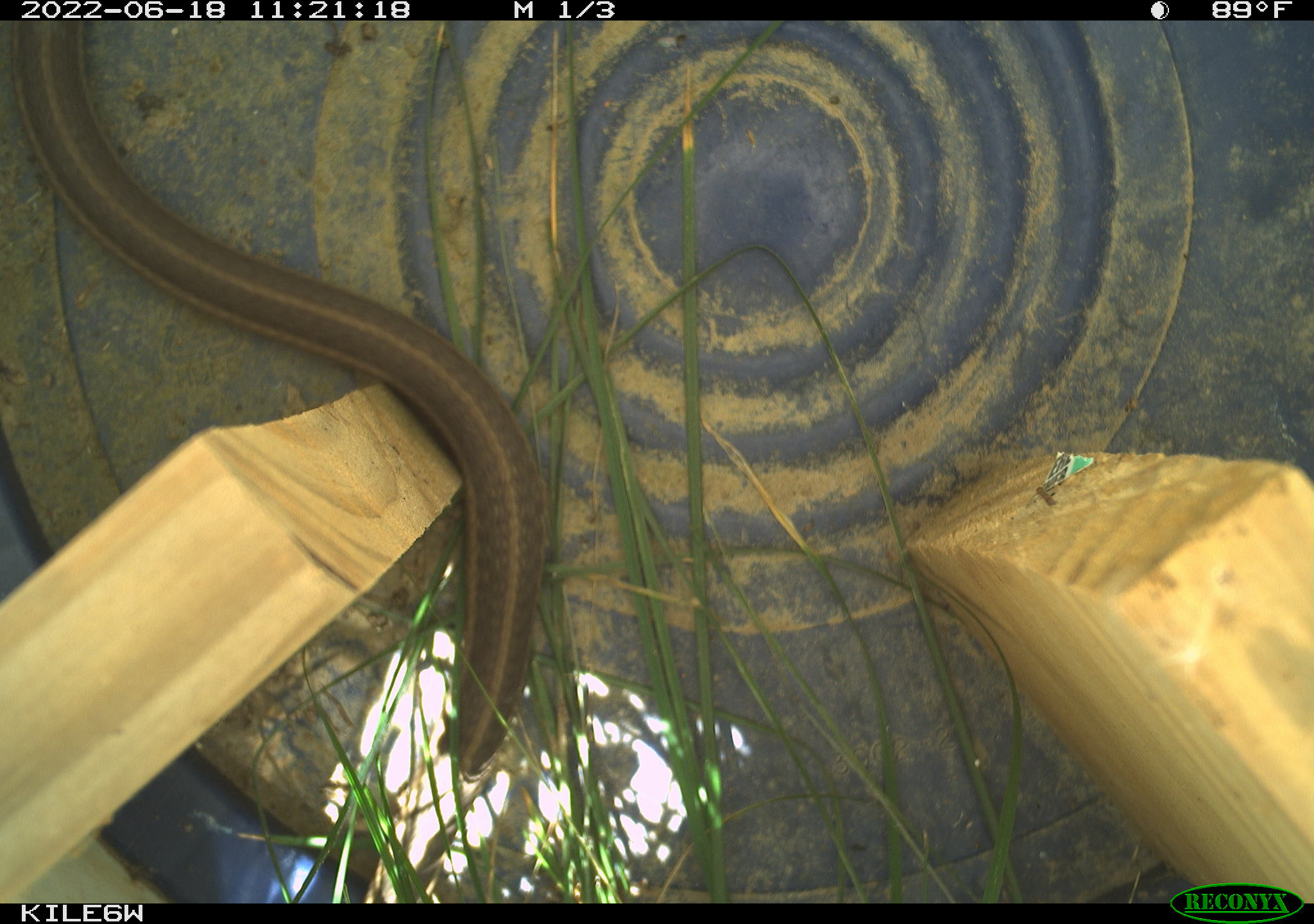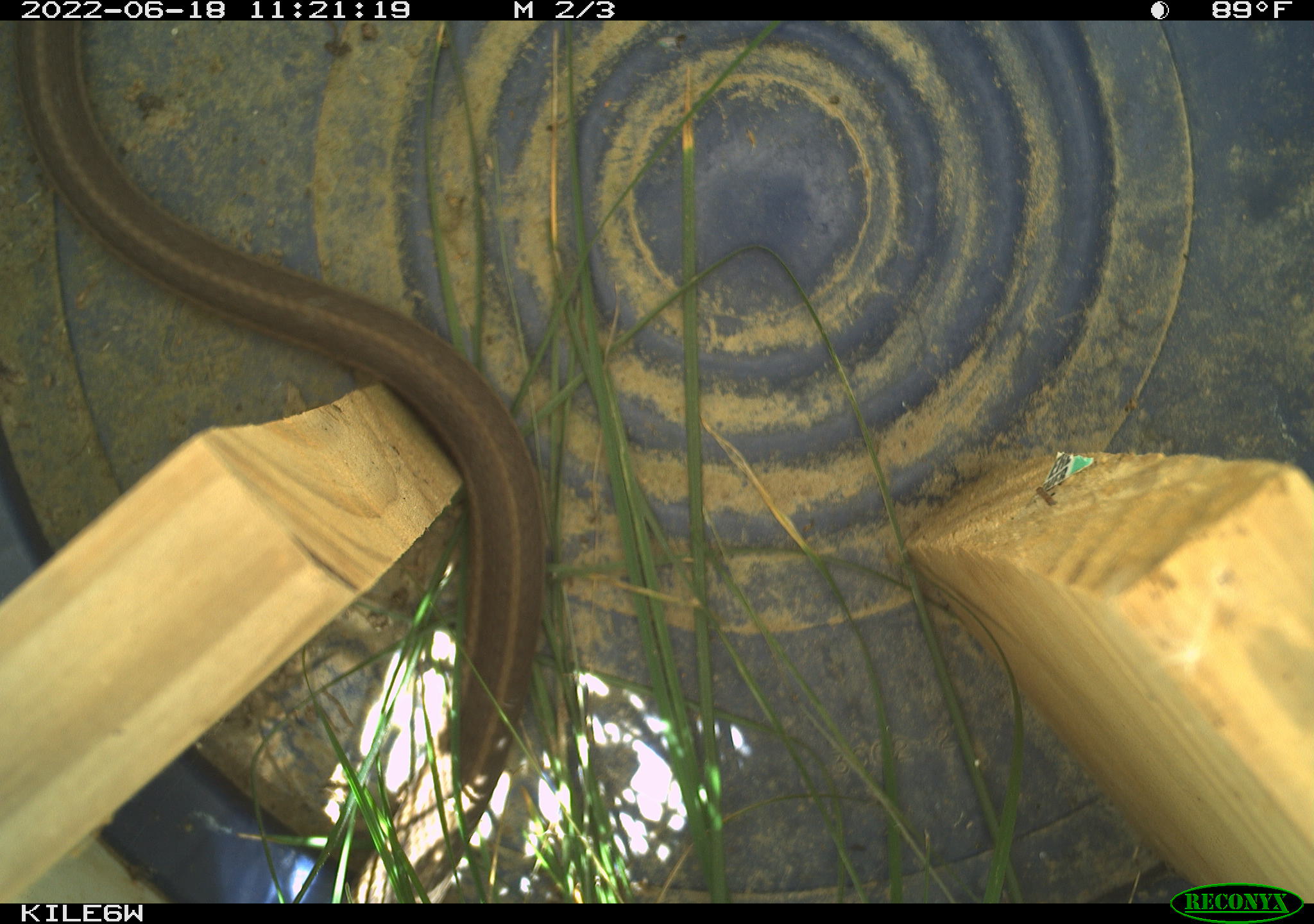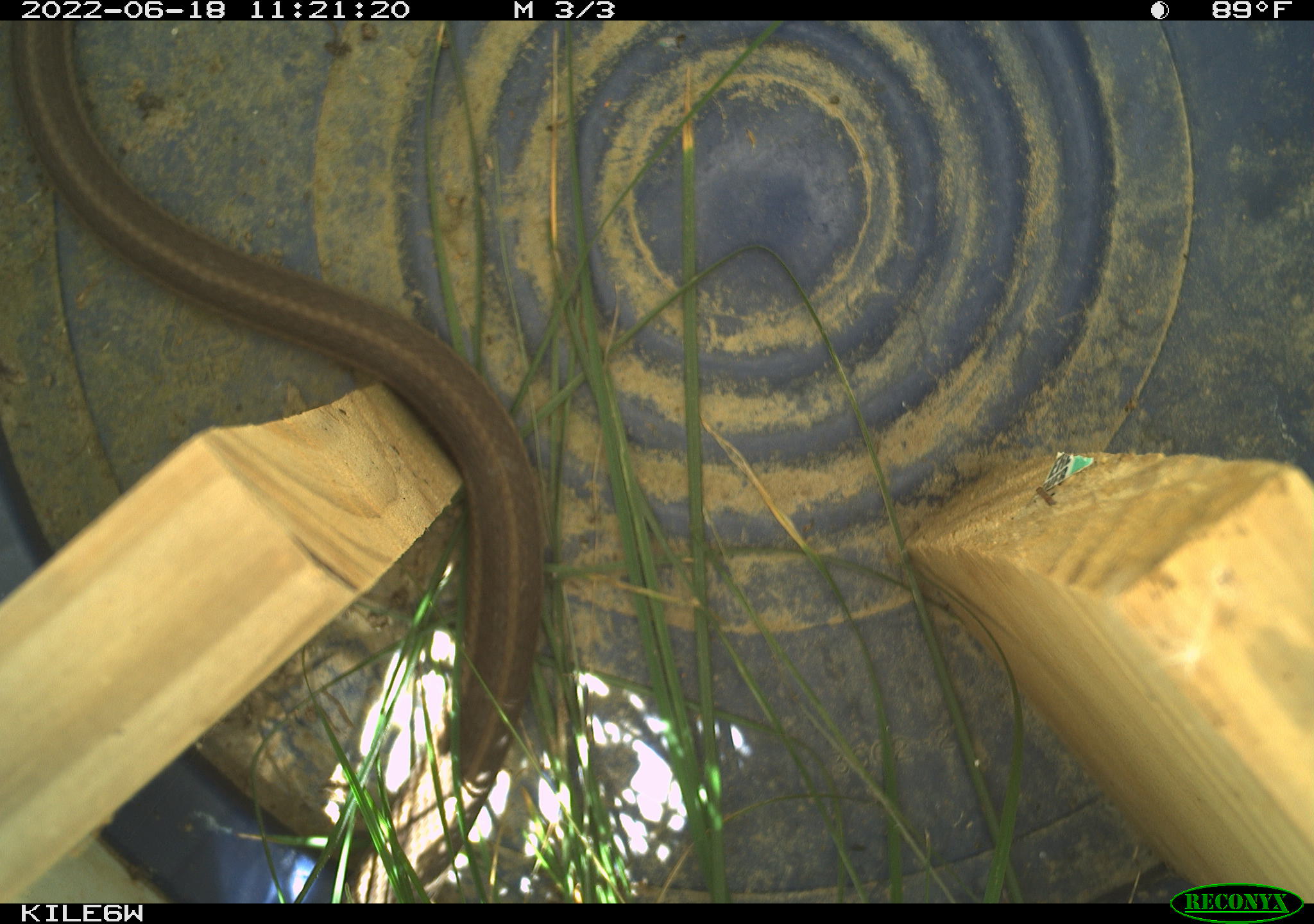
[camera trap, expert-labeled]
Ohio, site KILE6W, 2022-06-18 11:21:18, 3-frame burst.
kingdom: Animalia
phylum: Chordata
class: Reptilia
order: Squamata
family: Colubridae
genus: Thamnophis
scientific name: Thamnophis sirtalis sirtalis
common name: eastern gartersnake